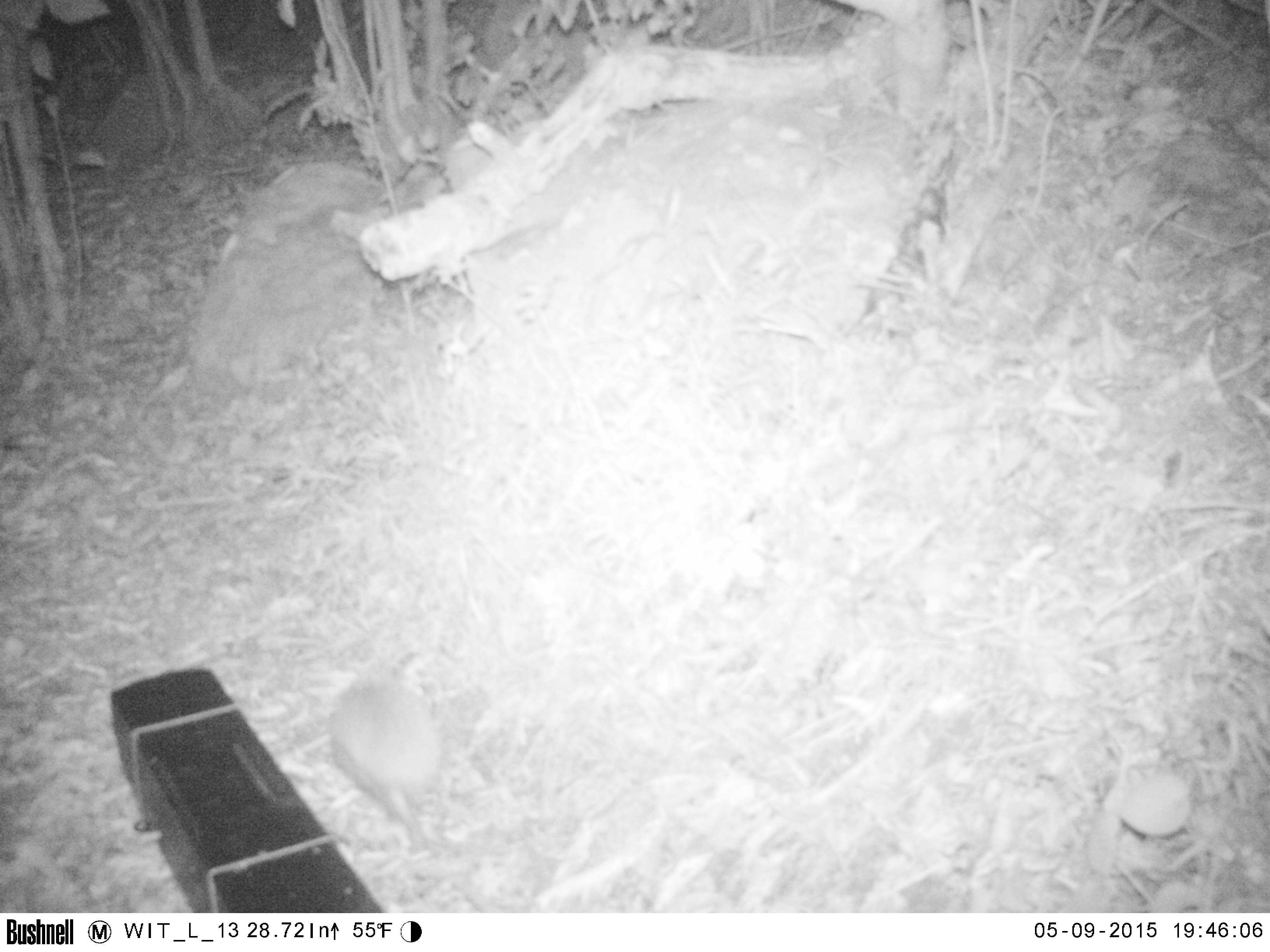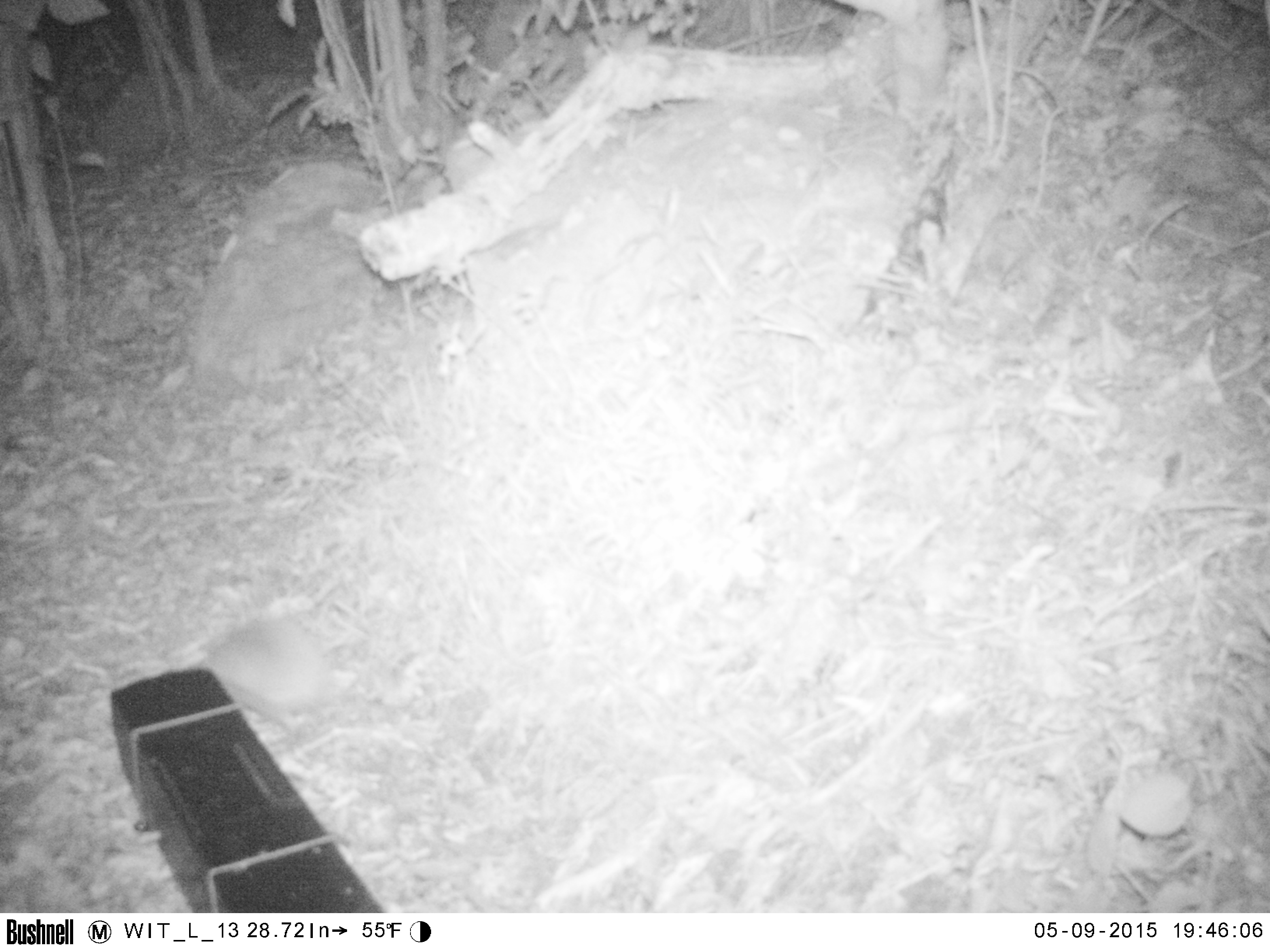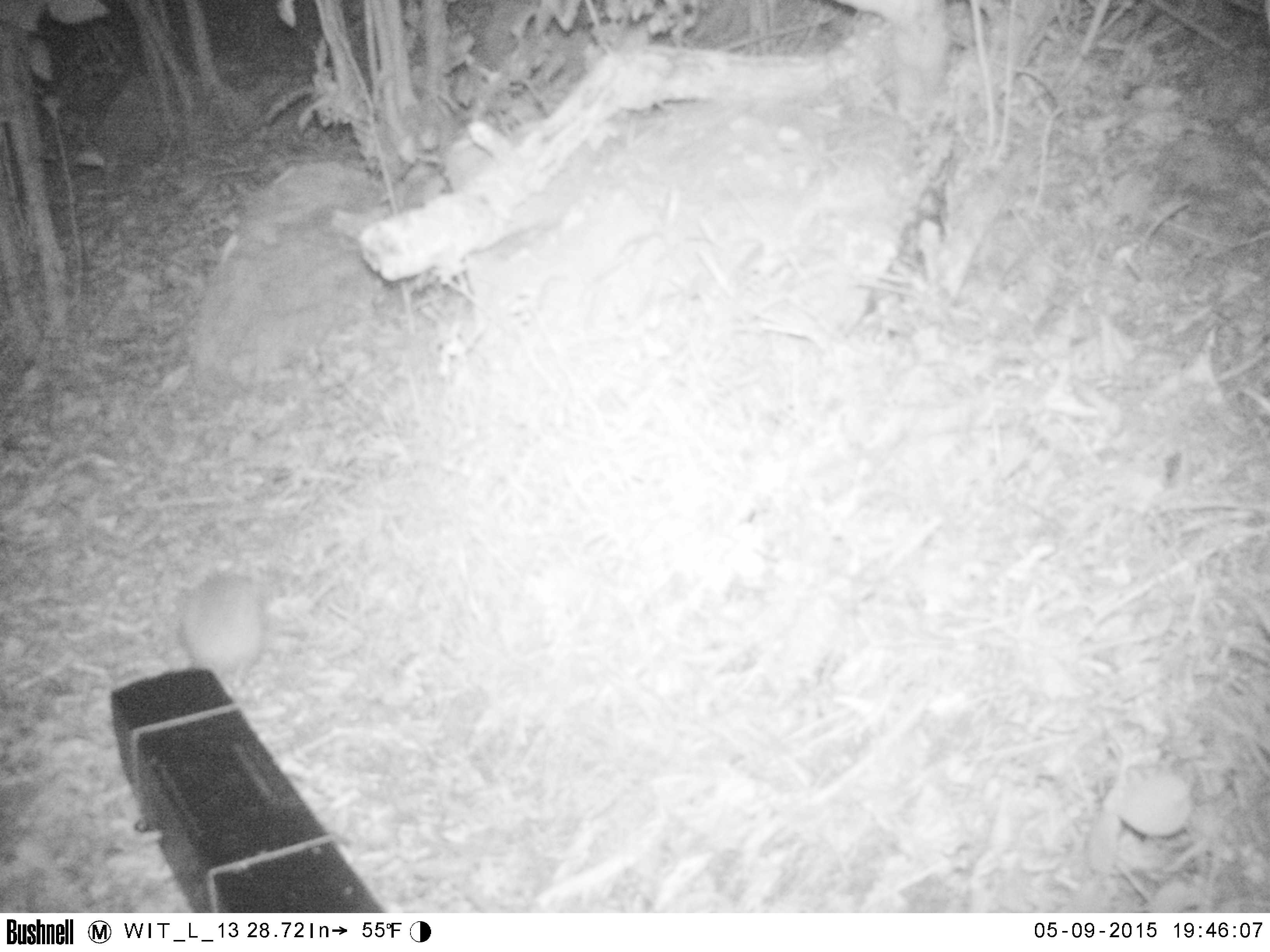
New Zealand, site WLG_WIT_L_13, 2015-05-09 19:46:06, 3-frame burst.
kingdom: Animalia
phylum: Chordata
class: Mammalia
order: Eulipotyphla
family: Erinaceidae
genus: Erinaceus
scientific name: Erinaceus europaeus europaeus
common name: european hedgehog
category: hedgehog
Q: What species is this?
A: Hedgehog (european hedgehog) (Erinaceus europaeus europaeus).